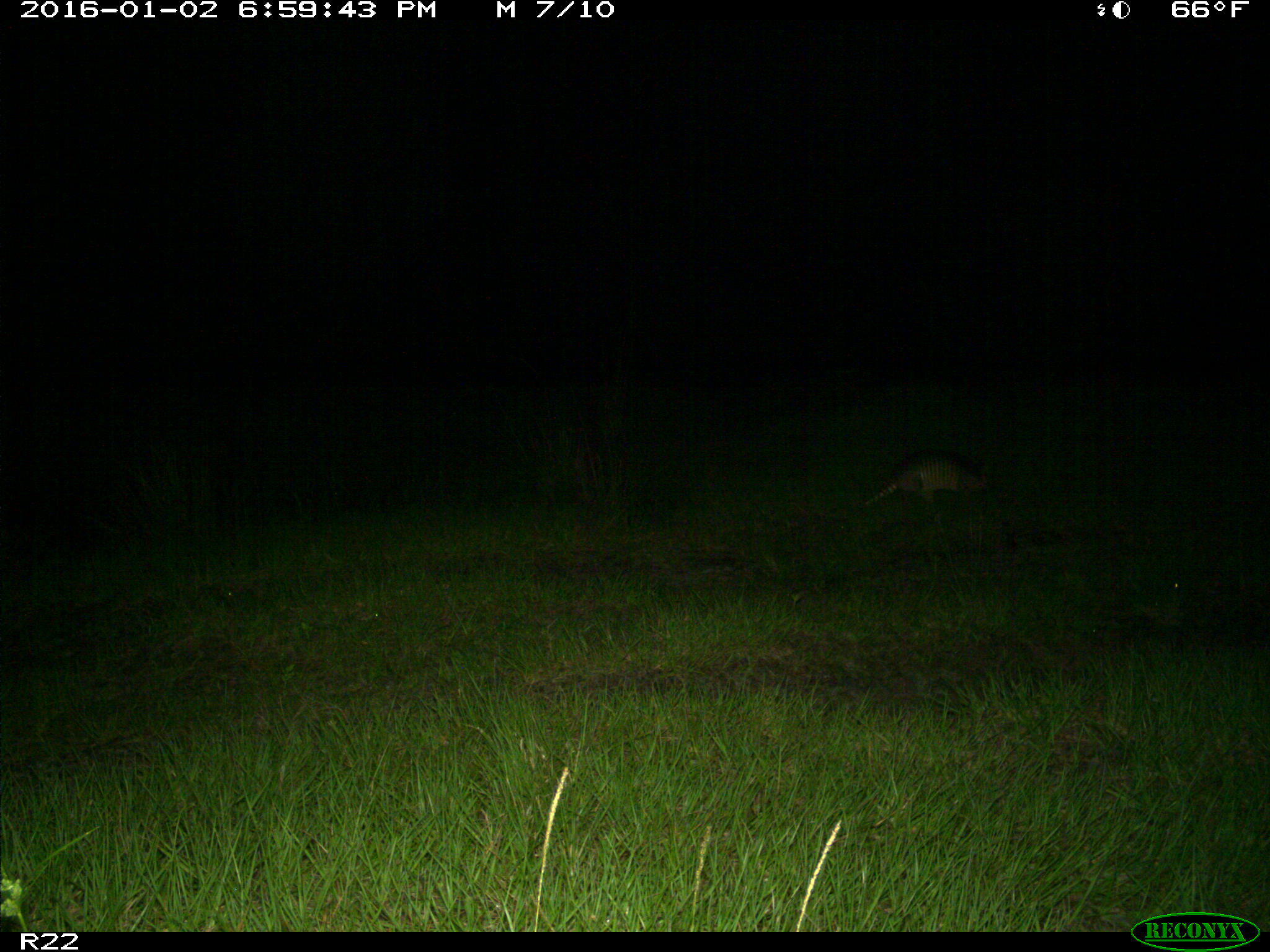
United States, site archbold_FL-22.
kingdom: Animalia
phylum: Chordata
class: Mammalia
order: Cingulata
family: Dasypodidae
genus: Dasypus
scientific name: Dasypus novemcinctus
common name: nine-banded armadillo